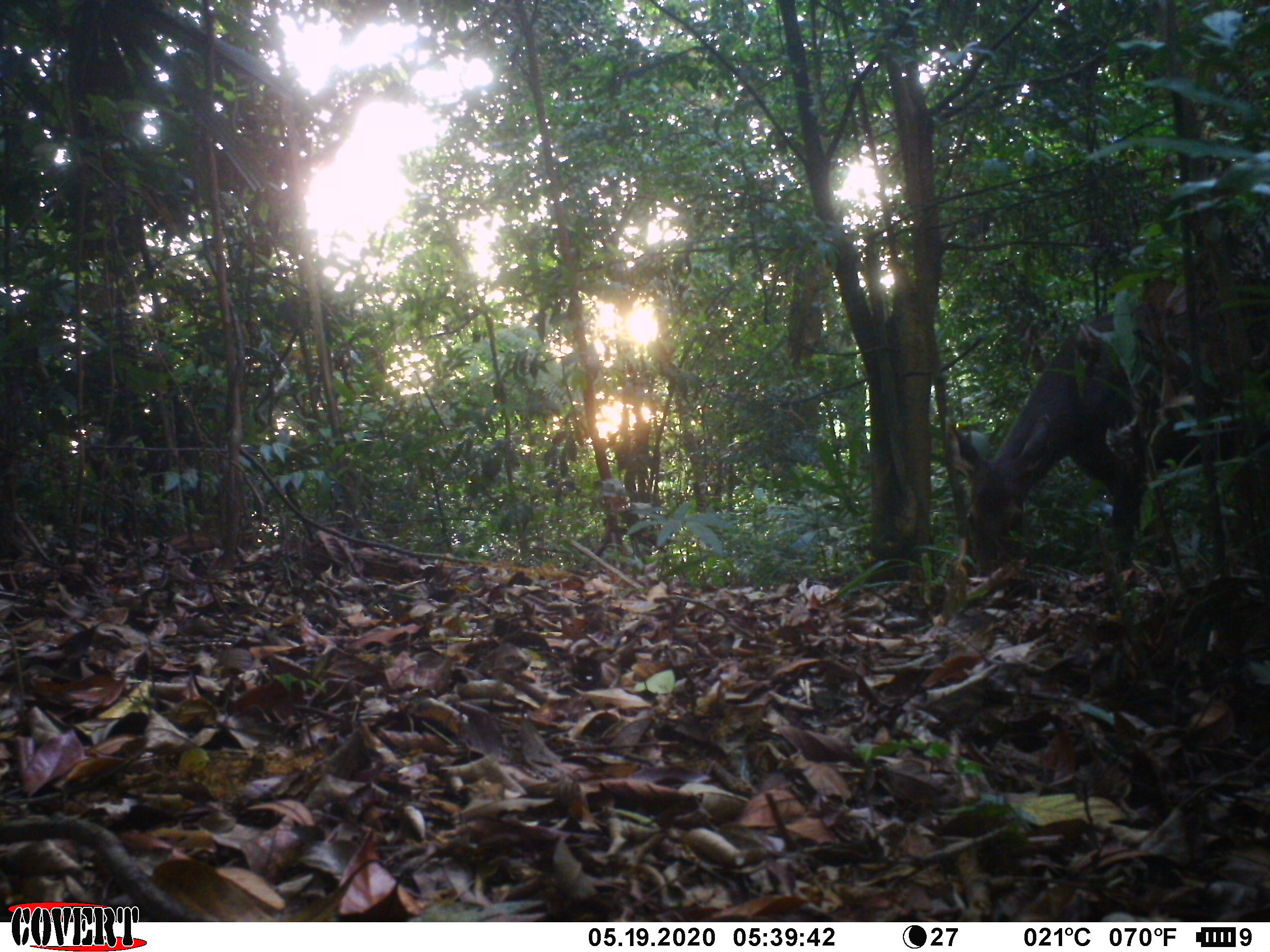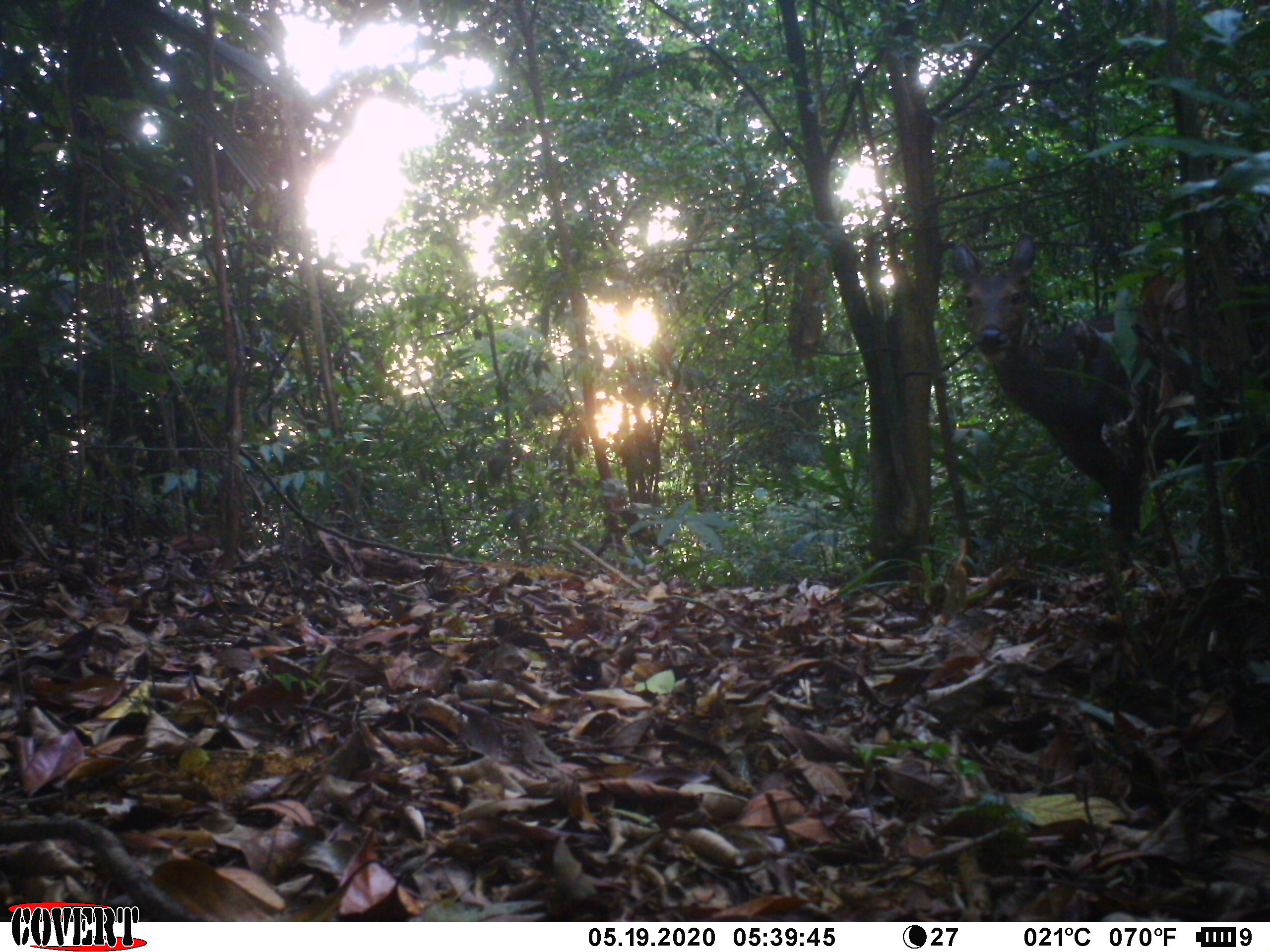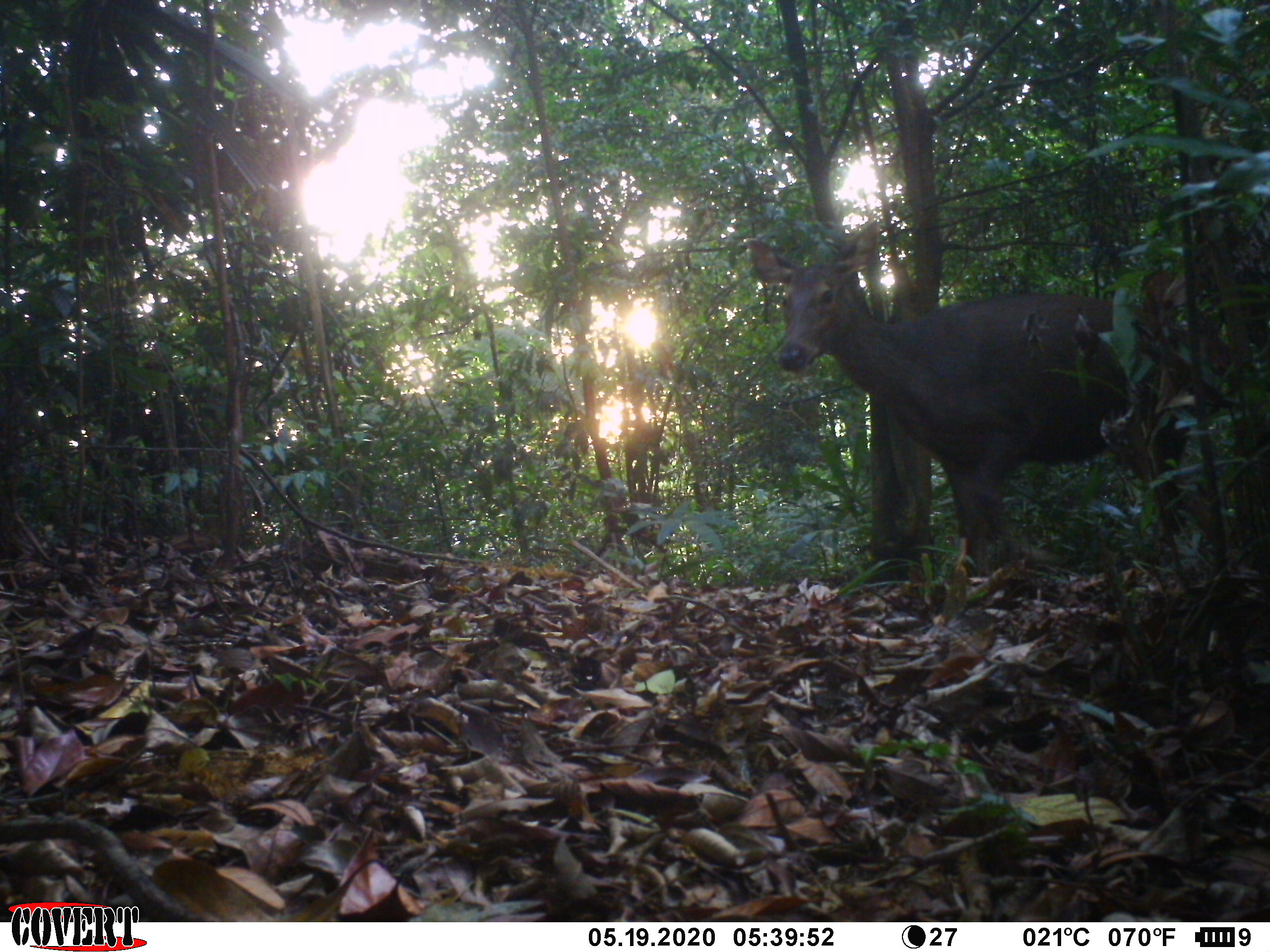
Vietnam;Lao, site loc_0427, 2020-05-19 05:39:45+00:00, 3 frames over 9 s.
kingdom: Animalia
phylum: Chordata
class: Mammalia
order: Artiodactyla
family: Cervidae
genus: Rusa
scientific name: Rusa unicolor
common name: sambar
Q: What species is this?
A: Sambar (Rusa unicolor).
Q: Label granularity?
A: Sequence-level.